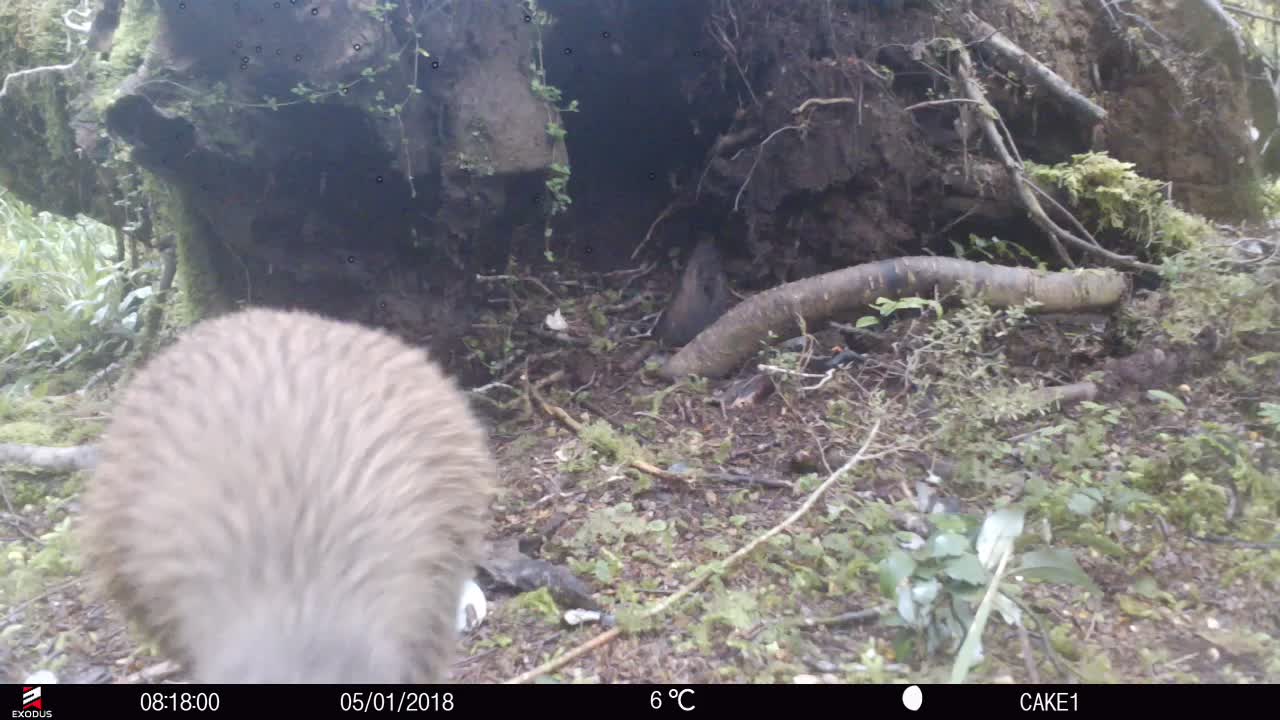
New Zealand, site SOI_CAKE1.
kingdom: Animalia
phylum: Chordata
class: Aves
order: Apterygiformes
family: Apterygidae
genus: Apteryx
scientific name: Apteryx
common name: kiwi